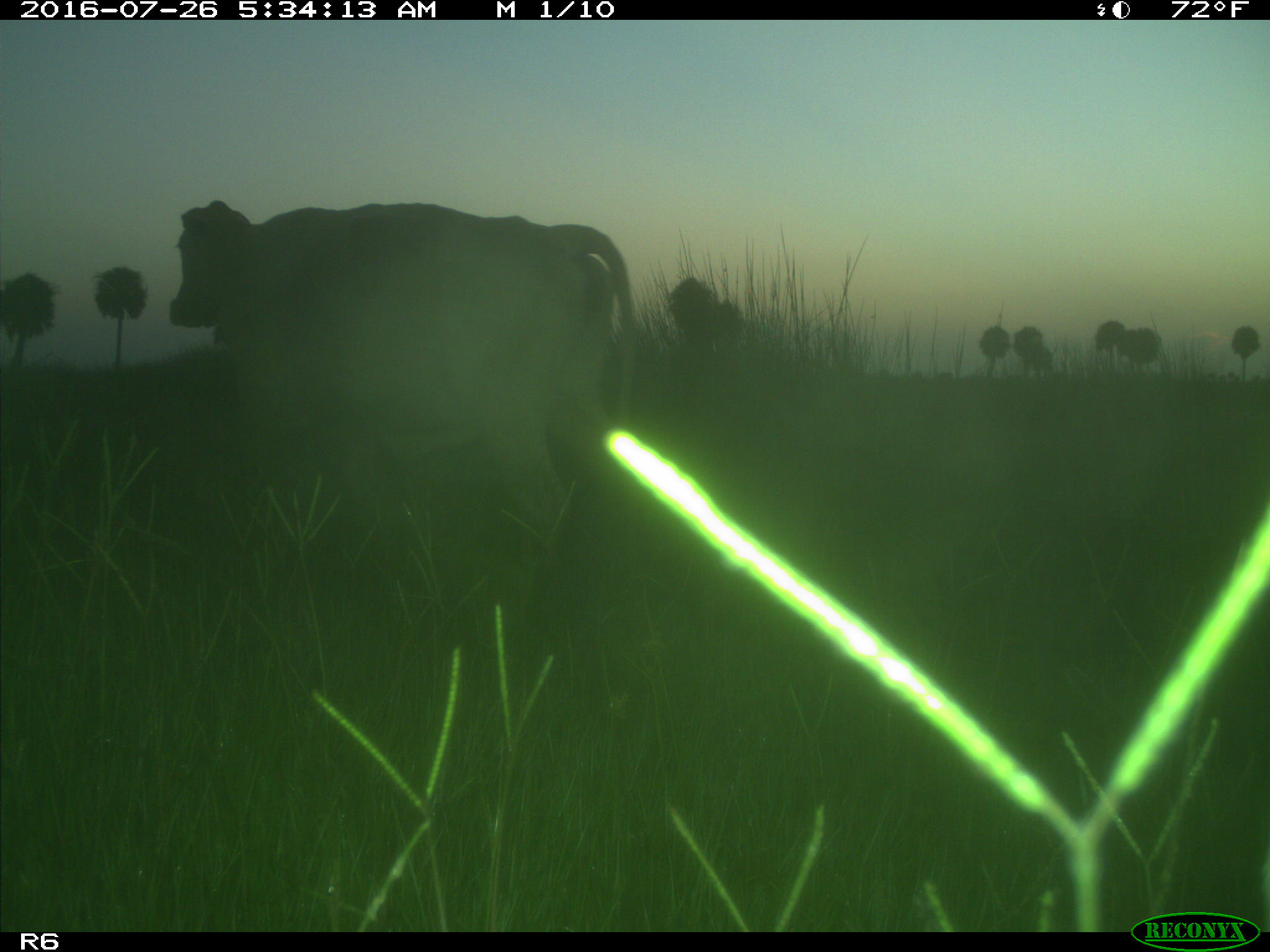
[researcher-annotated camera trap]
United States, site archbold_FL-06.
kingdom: Animalia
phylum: Chordata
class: Mammalia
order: Artiodactyla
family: Bovidae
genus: Bos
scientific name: Bos taurus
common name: domestic cow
Bos taurus (domestic cow).